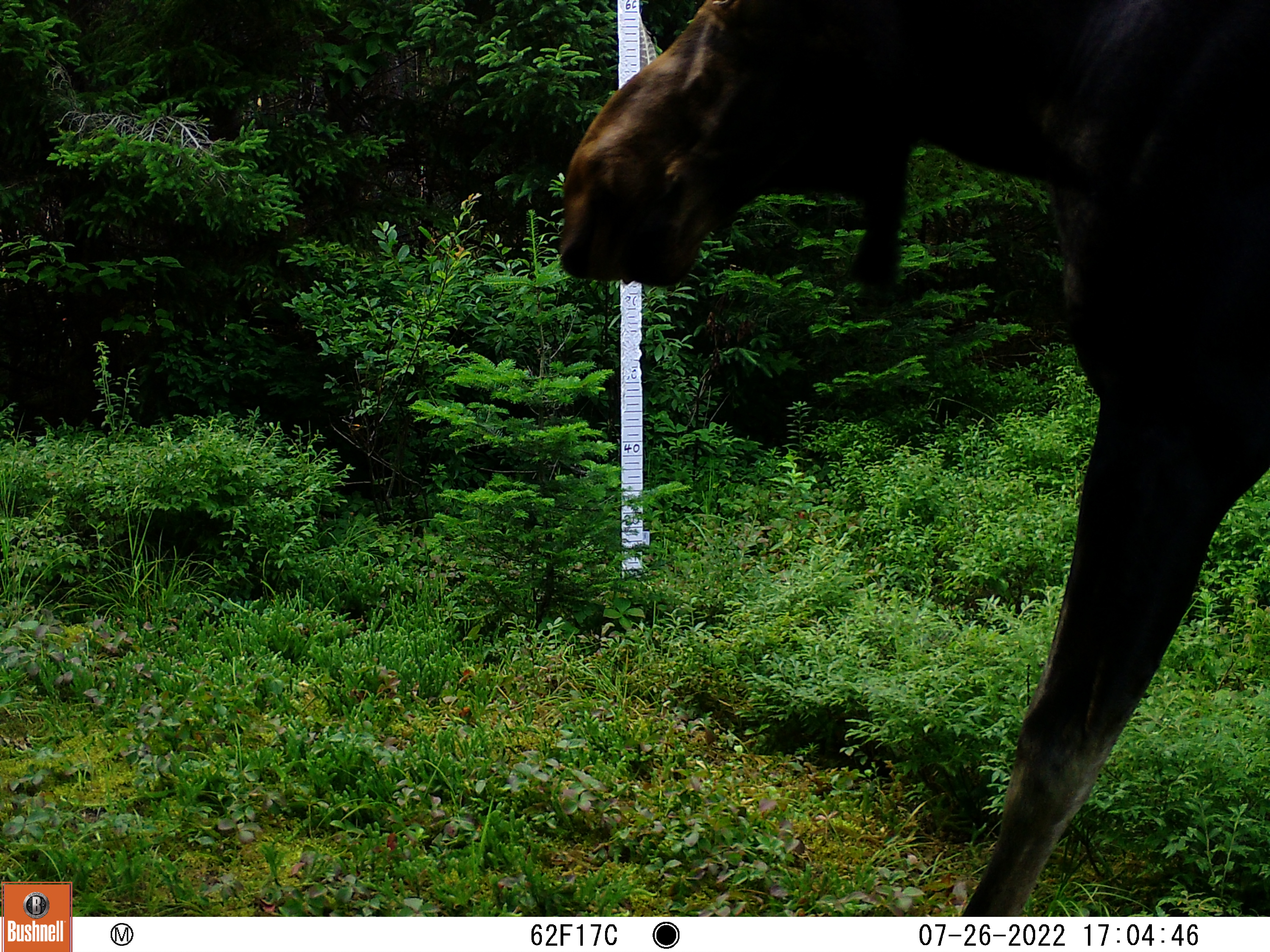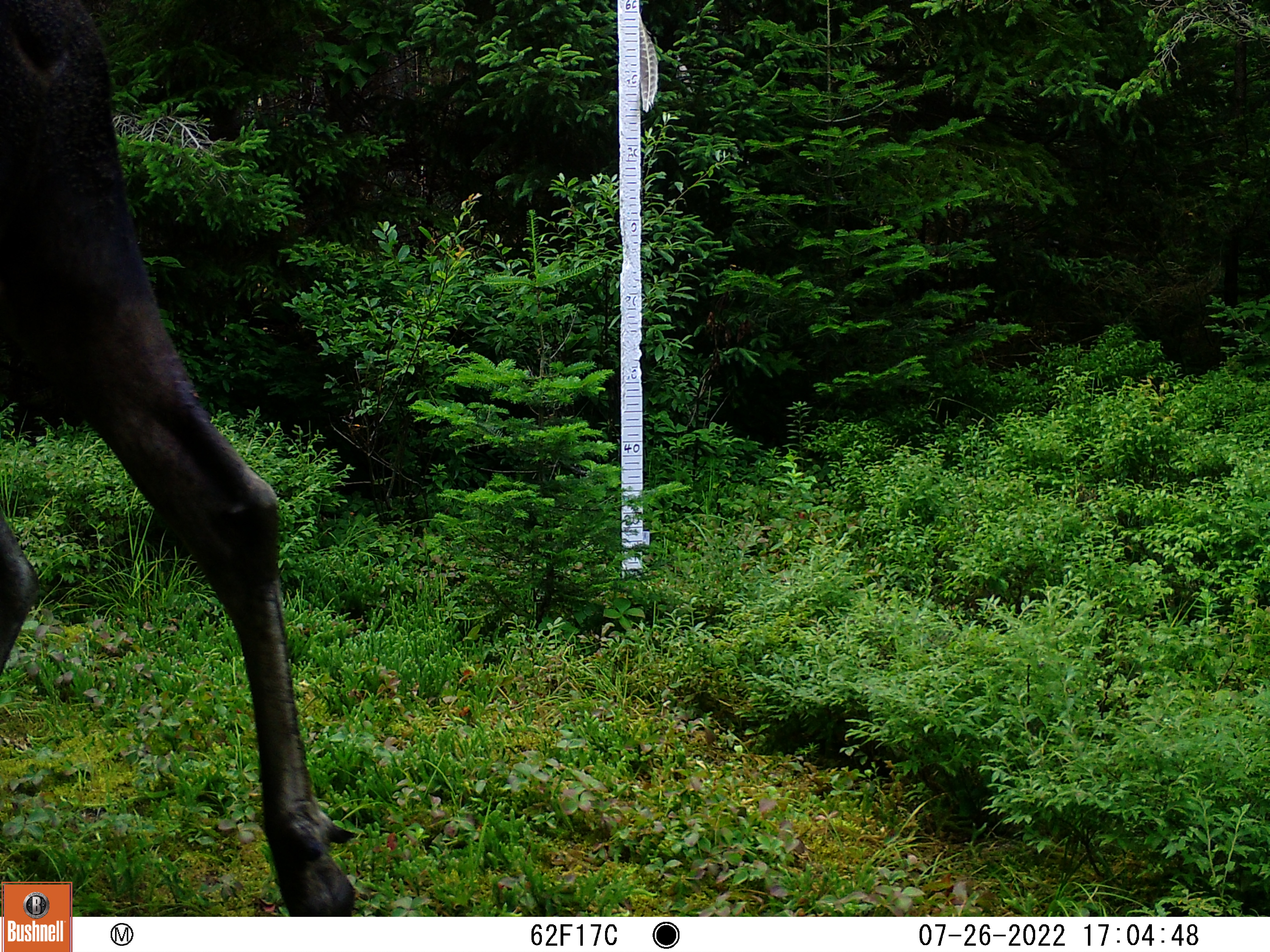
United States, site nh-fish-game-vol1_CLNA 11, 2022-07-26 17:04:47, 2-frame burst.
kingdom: Animalia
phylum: Chordata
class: Mammalia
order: Artiodactyla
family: Cervidae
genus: Alces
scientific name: Alces alces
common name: moose